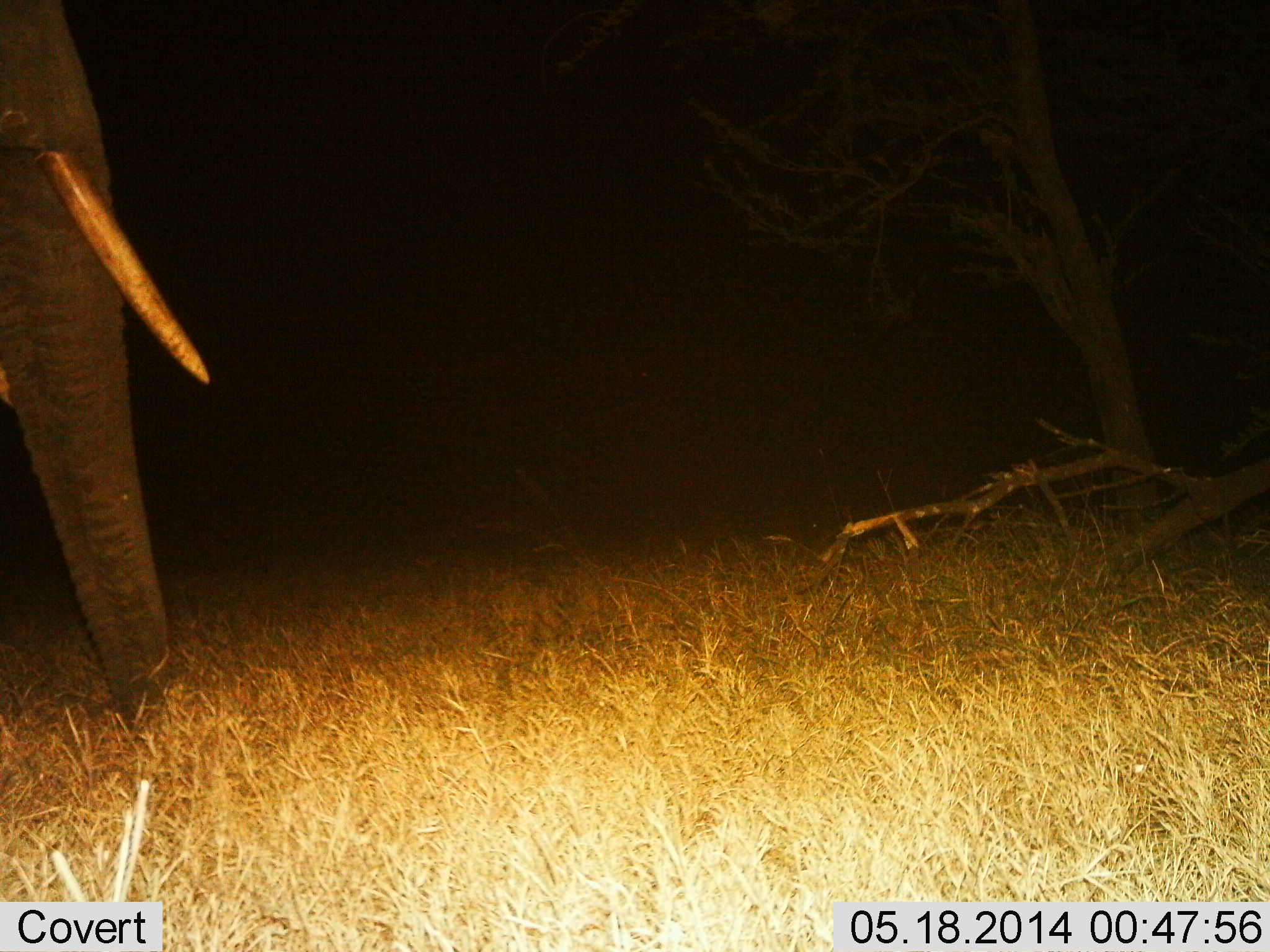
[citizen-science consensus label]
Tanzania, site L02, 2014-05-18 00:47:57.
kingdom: Animalia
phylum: Chordata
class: Mammalia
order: Proboscidea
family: Elephantidae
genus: Loxodonta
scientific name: Loxodonta africana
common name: african bush elephant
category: elephant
Elephant (african bush elephant) (Loxodonta africana), count 1. Behavior (volunteer vote fractions): standing 81%, resting 0%, moving 14%, interacting 0%. Young present (vote fraction): 0%. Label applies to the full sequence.